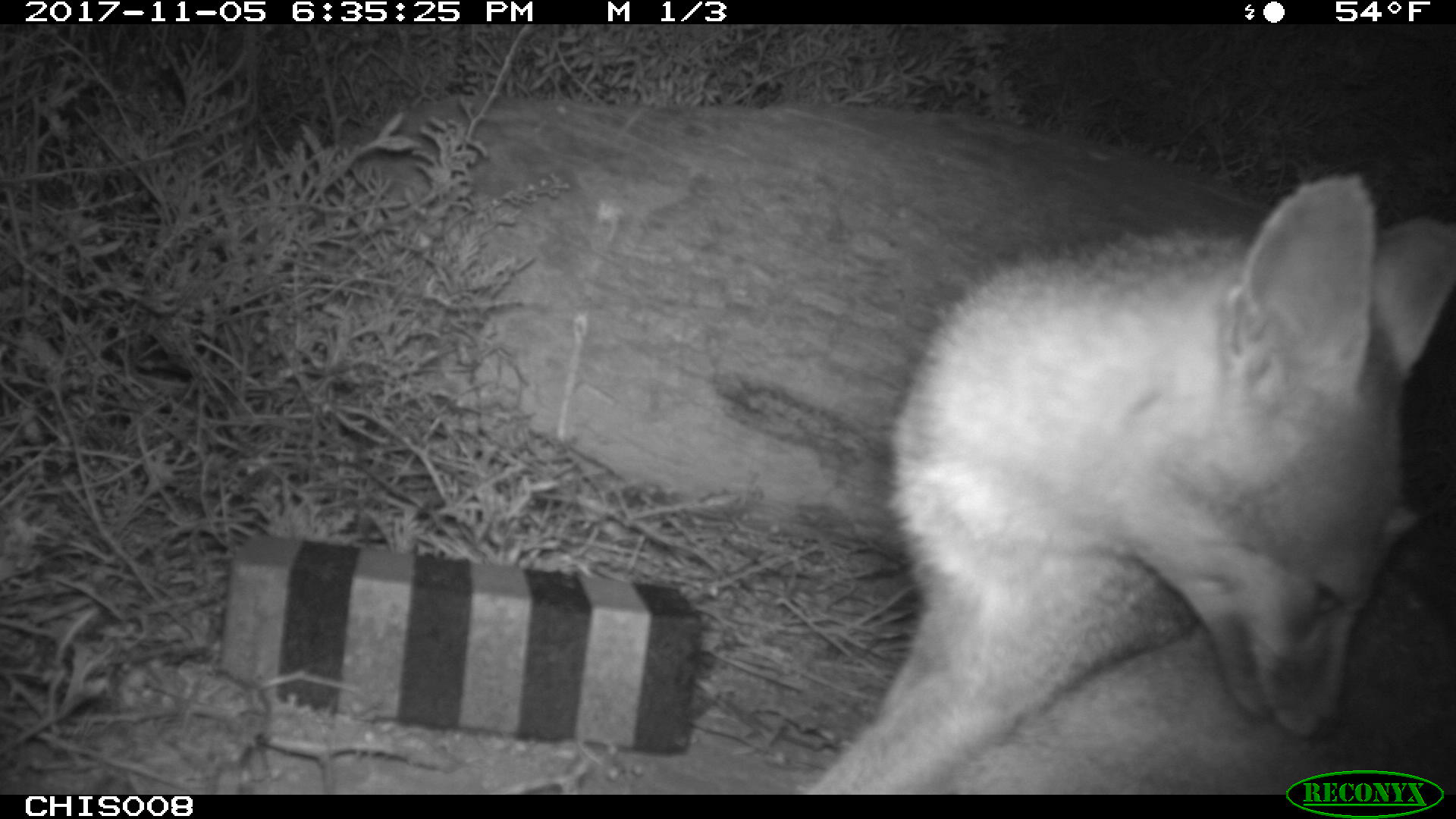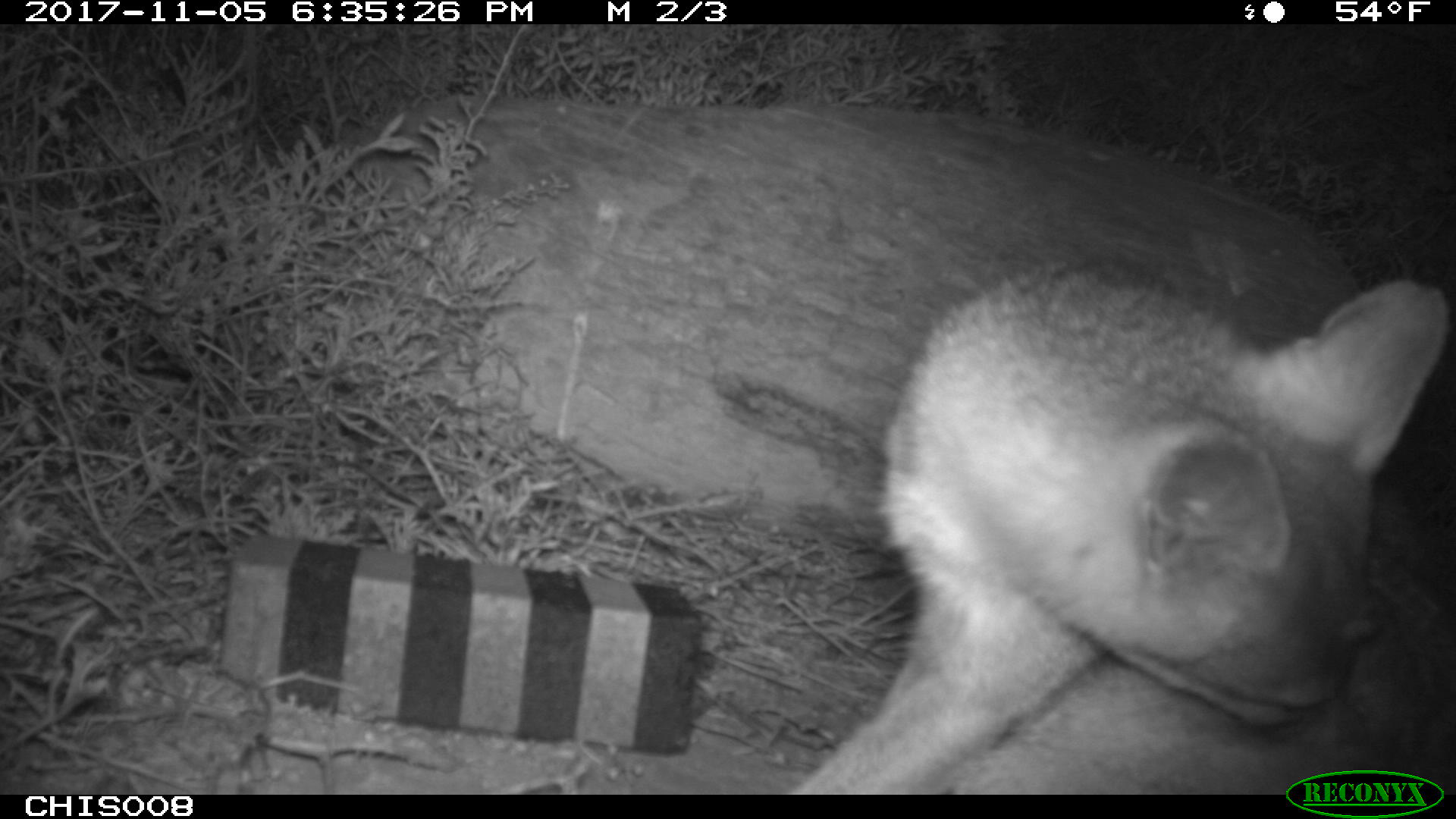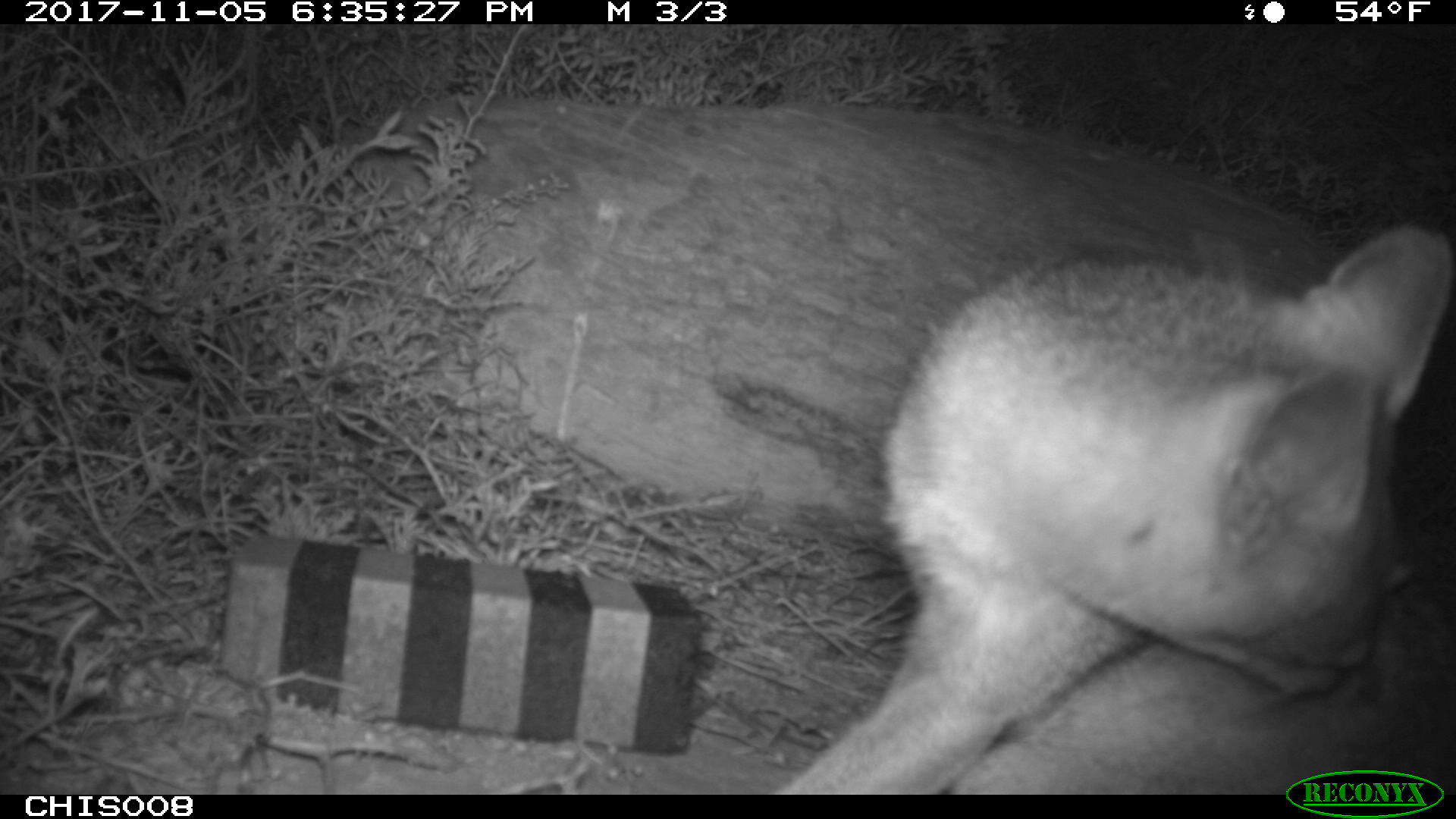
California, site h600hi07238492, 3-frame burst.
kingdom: Animalia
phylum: Chordata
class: Mammalia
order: Carnivora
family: Canidae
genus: Urocyon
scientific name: Urocyon littoralis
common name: island fox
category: fox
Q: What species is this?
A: Fox (island fox) (Urocyon littoralis).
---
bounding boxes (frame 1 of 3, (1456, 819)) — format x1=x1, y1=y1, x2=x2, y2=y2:
fox: x1=802, y1=171, x2=1455, y2=792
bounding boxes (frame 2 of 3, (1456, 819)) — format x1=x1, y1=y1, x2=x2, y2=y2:
fox: x1=788, y1=259, x2=1451, y2=794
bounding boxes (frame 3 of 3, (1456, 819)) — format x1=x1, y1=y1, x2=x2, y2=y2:
fox: x1=780, y1=224, x2=1455, y2=791